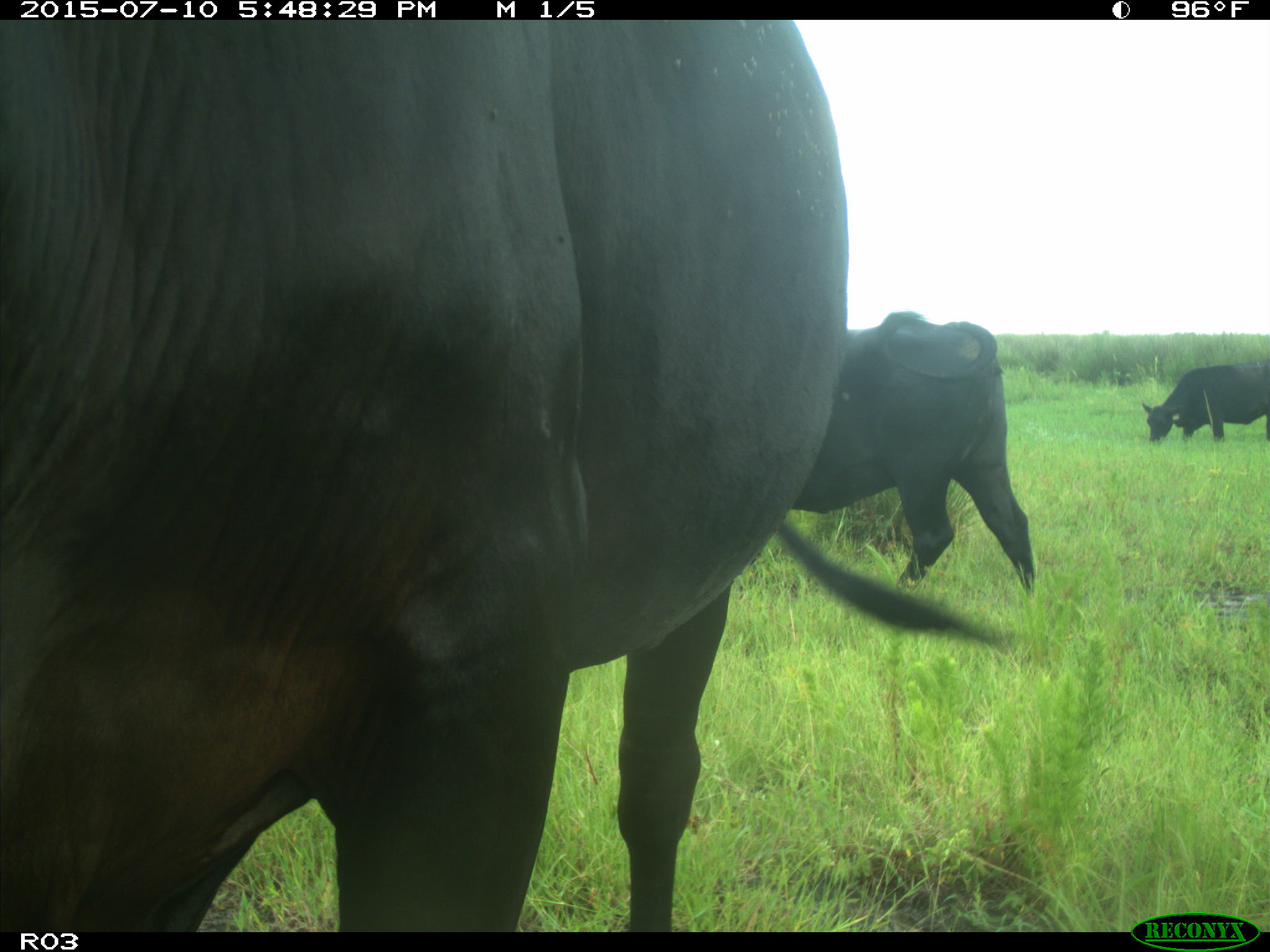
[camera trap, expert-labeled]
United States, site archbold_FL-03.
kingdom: Animalia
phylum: Chordata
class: Mammalia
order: Artiodactyla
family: Bovidae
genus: Bos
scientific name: Bos taurus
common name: domestic cow